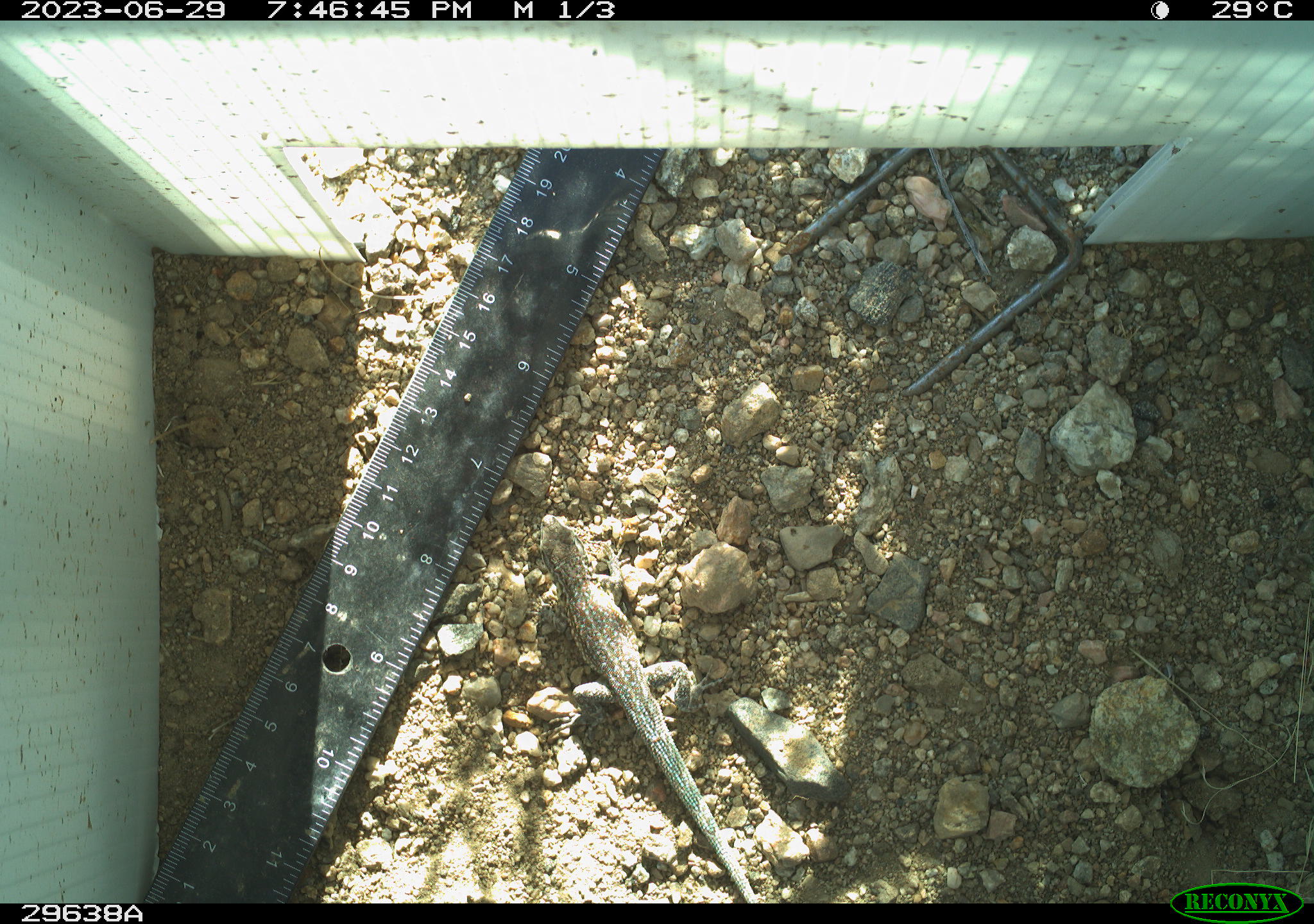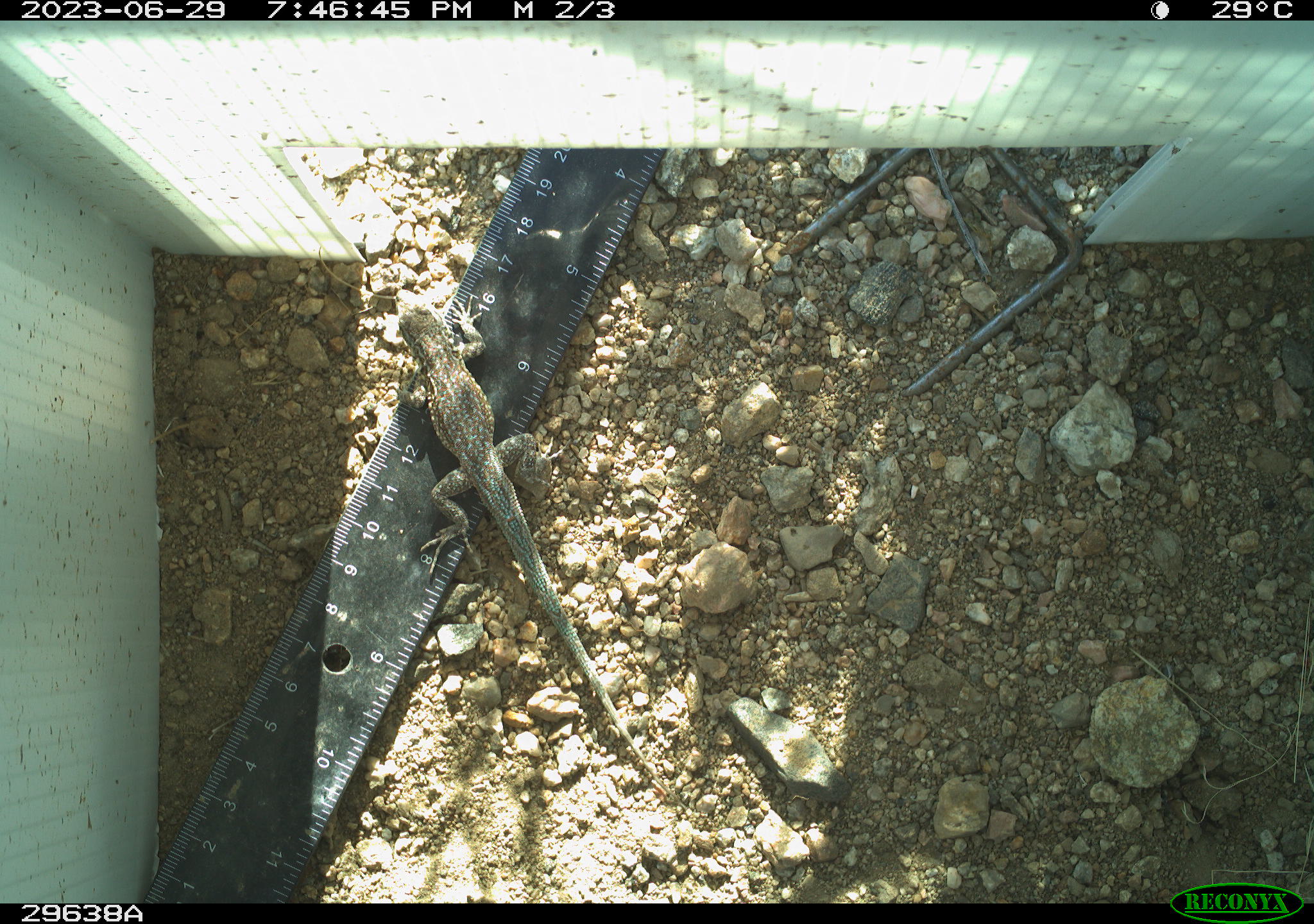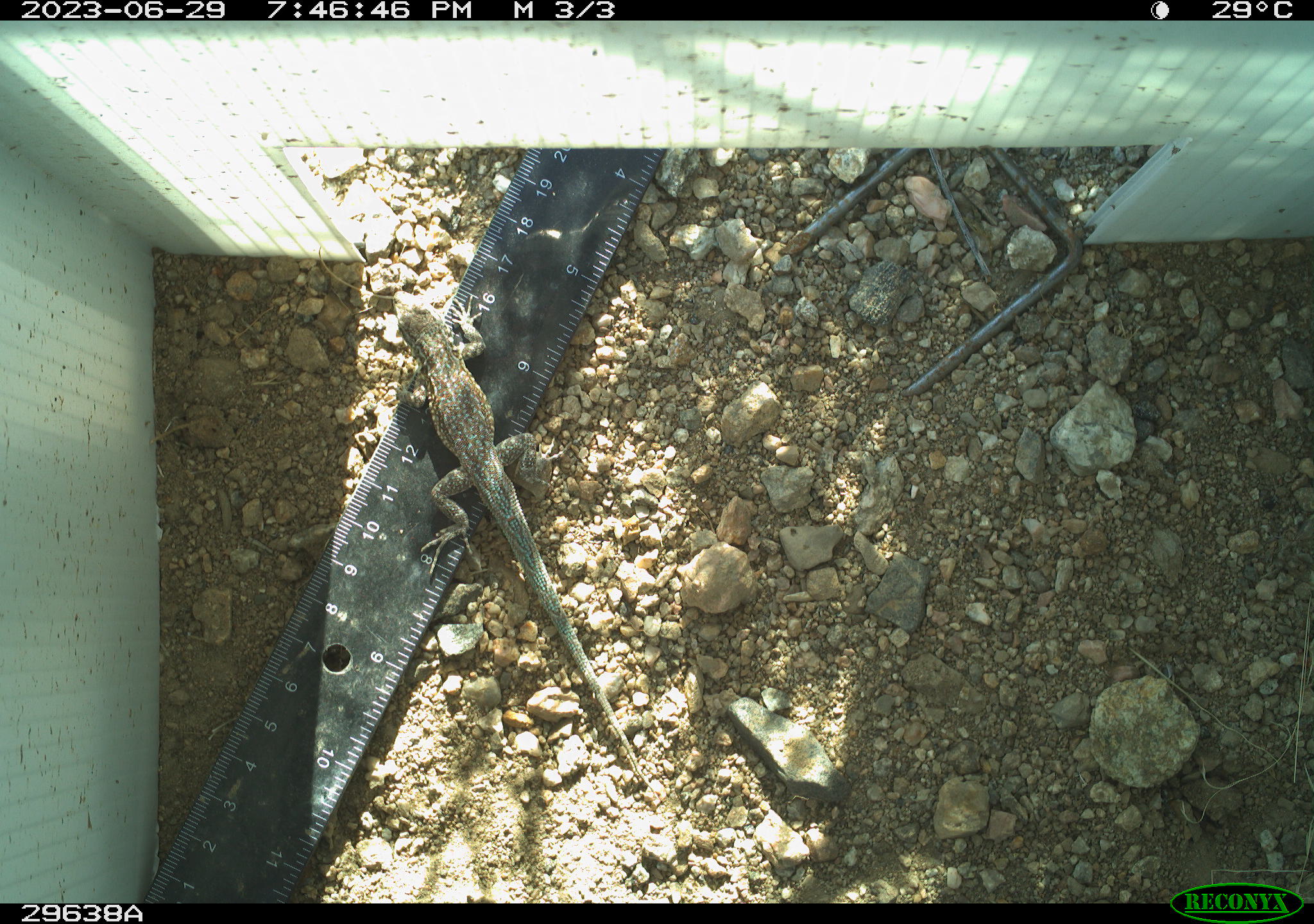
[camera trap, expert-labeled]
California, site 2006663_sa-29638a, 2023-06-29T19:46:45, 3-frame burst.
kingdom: Animalia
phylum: Chordata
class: Reptilia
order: Squamata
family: Phrynosomatidae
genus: Uta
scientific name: Uta stansburiana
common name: common side-blotched lizard